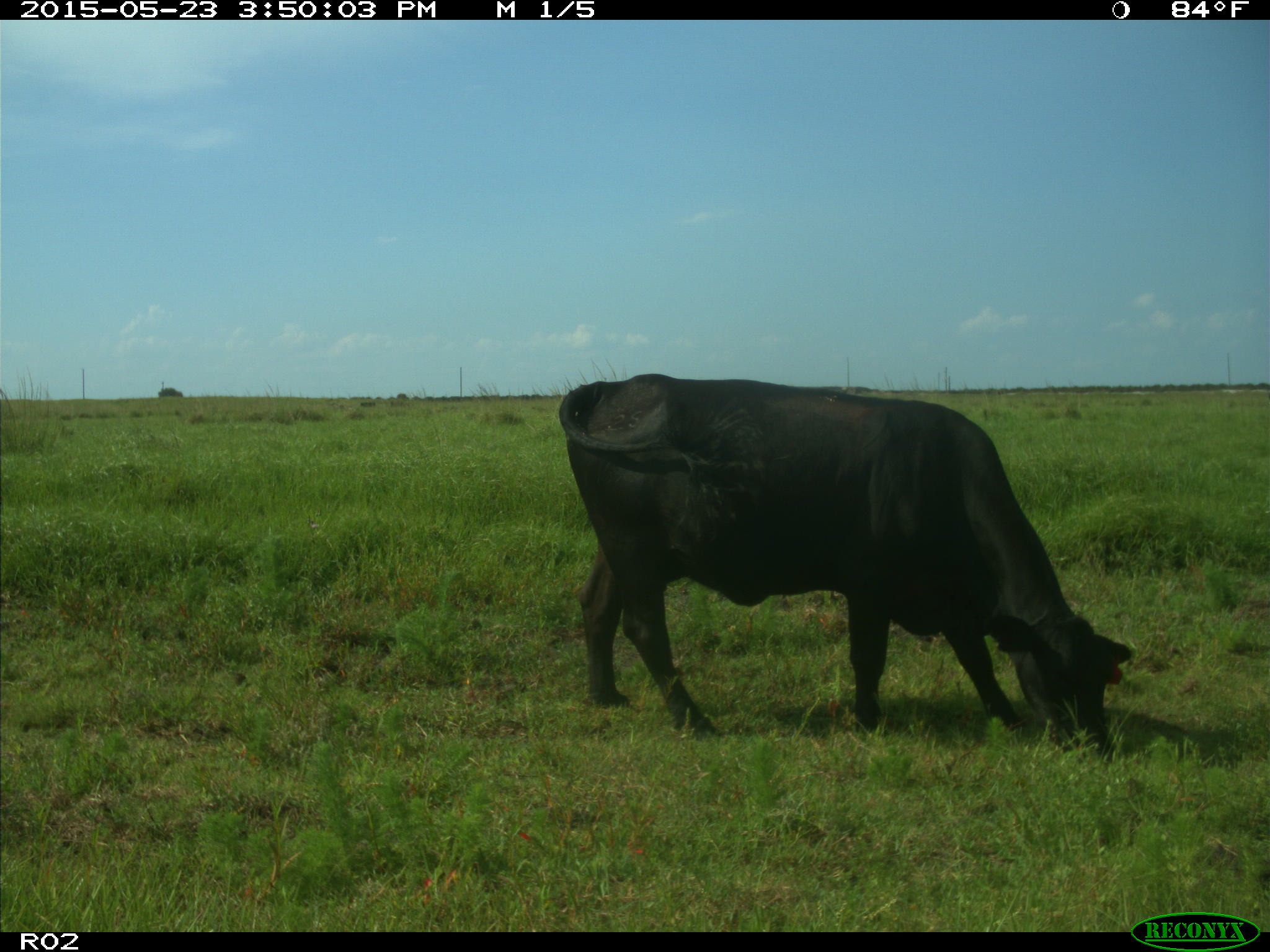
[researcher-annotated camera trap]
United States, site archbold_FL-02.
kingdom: Animalia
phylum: Chordata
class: Mammalia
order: Artiodactyla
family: Bovidae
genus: Bos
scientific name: Bos taurus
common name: domestic cow